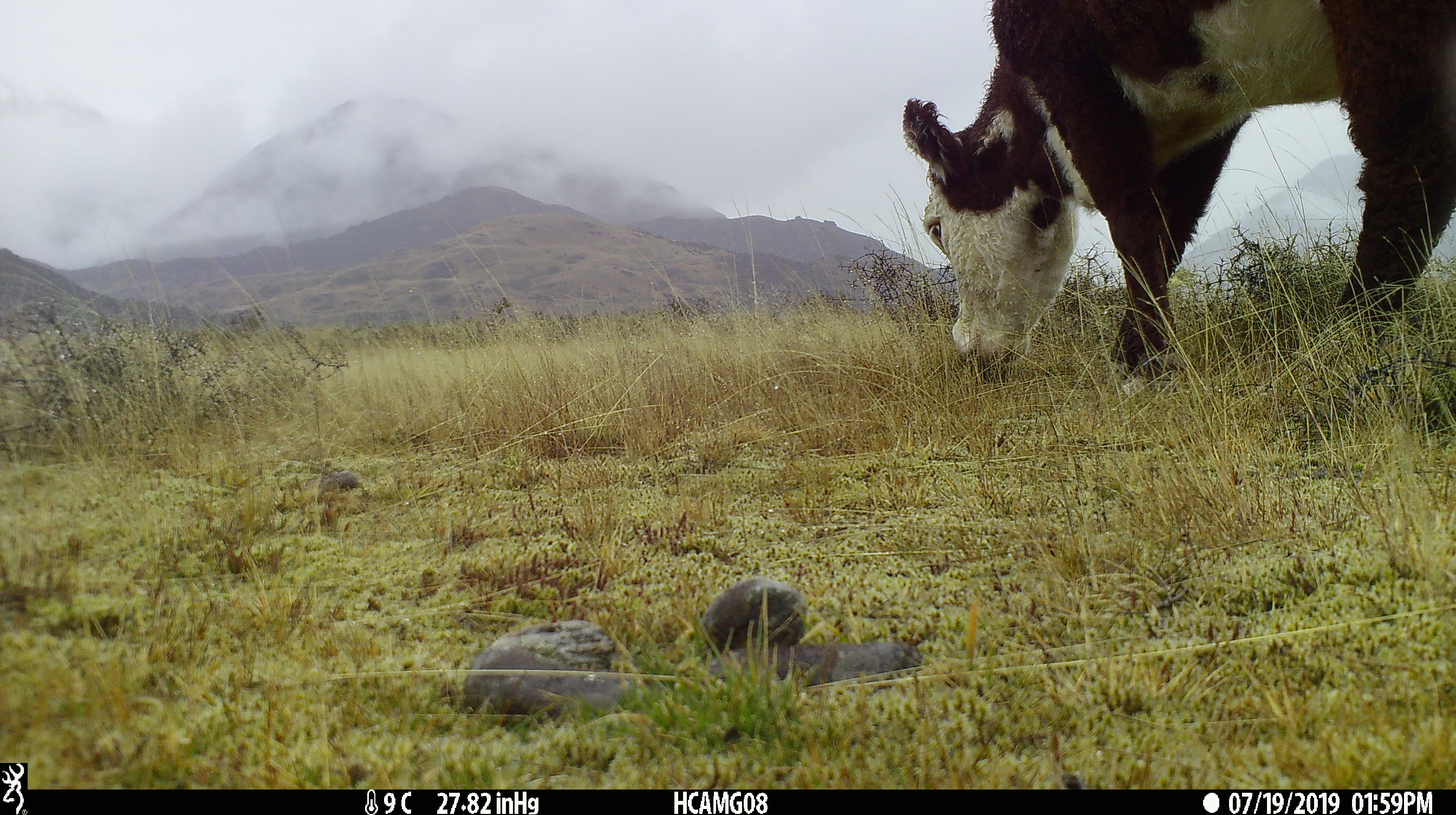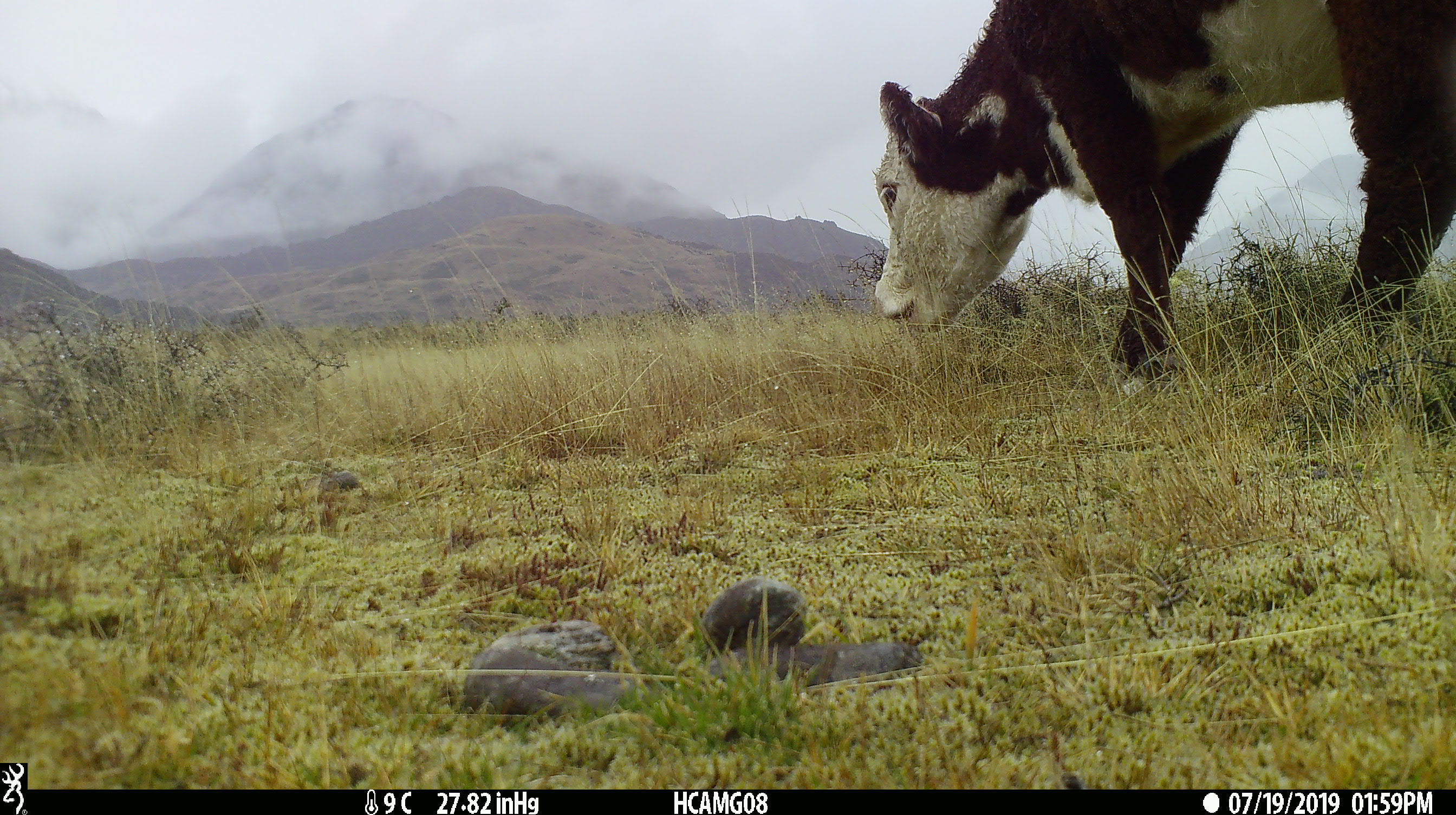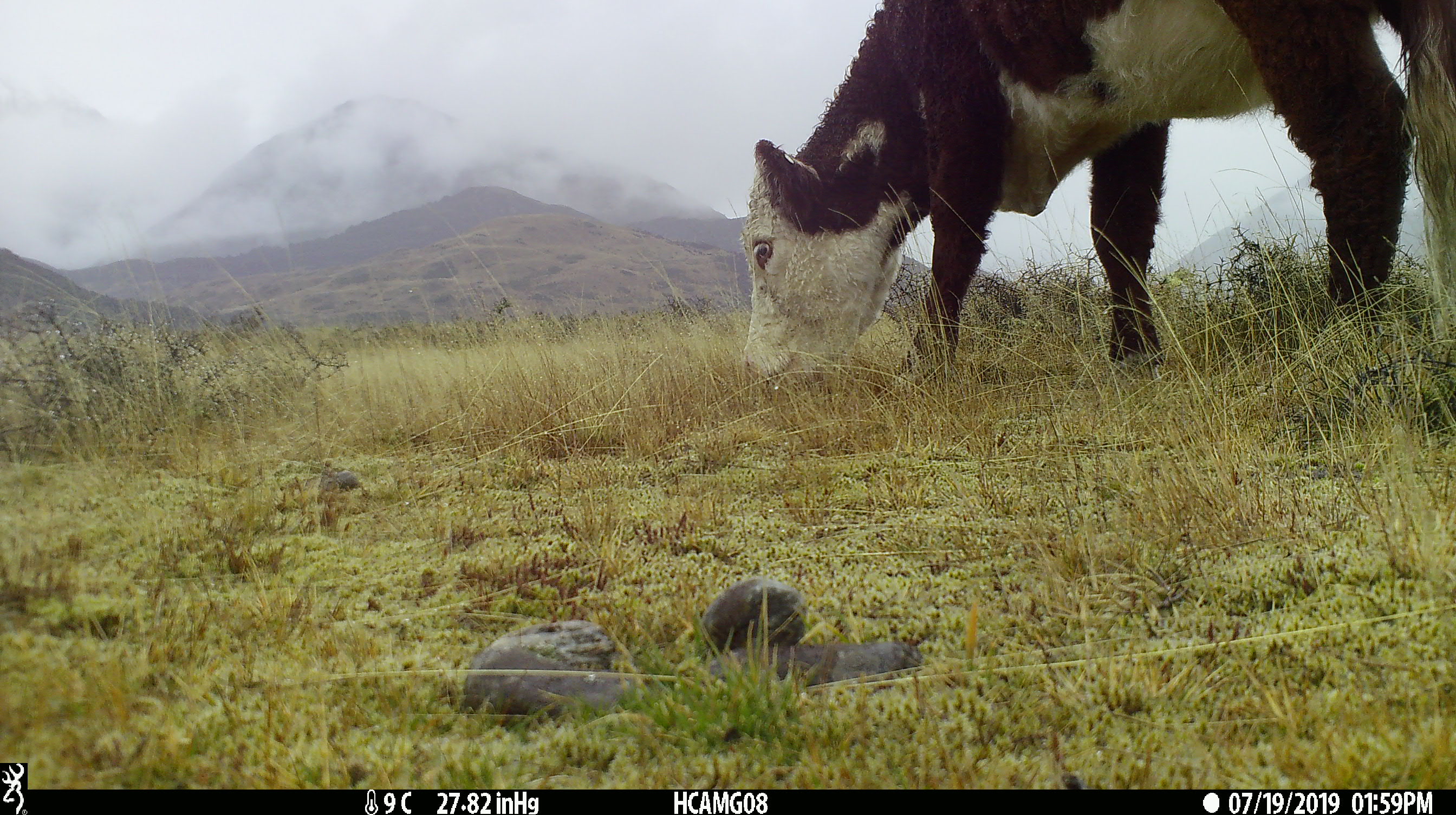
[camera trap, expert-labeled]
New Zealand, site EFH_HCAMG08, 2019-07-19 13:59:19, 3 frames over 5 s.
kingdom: Animalia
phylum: Chordata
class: Mammalia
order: Artiodactyla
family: Bovidae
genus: Bos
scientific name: Bos taurus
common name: domestic cow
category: cow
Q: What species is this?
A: Cow (domestic cow) (Bos taurus).